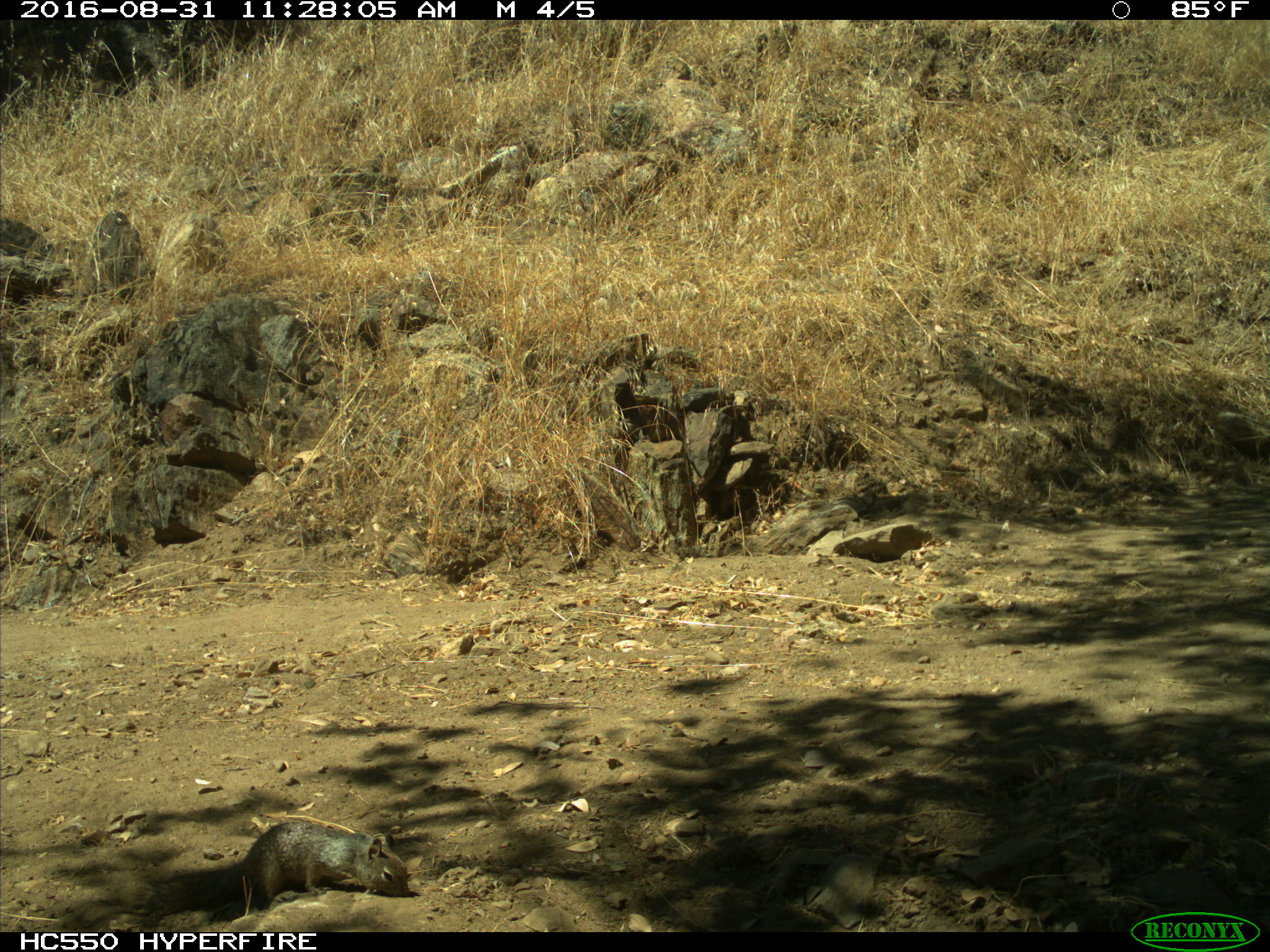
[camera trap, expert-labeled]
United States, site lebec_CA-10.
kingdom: Animalia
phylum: Chordata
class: Mammalia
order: Rodentia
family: Sciuridae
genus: Otospermophilus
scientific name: Otospermophilus beecheyi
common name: california ground squirrel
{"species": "Otospermophilus beecheyi (california ground squirrel)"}